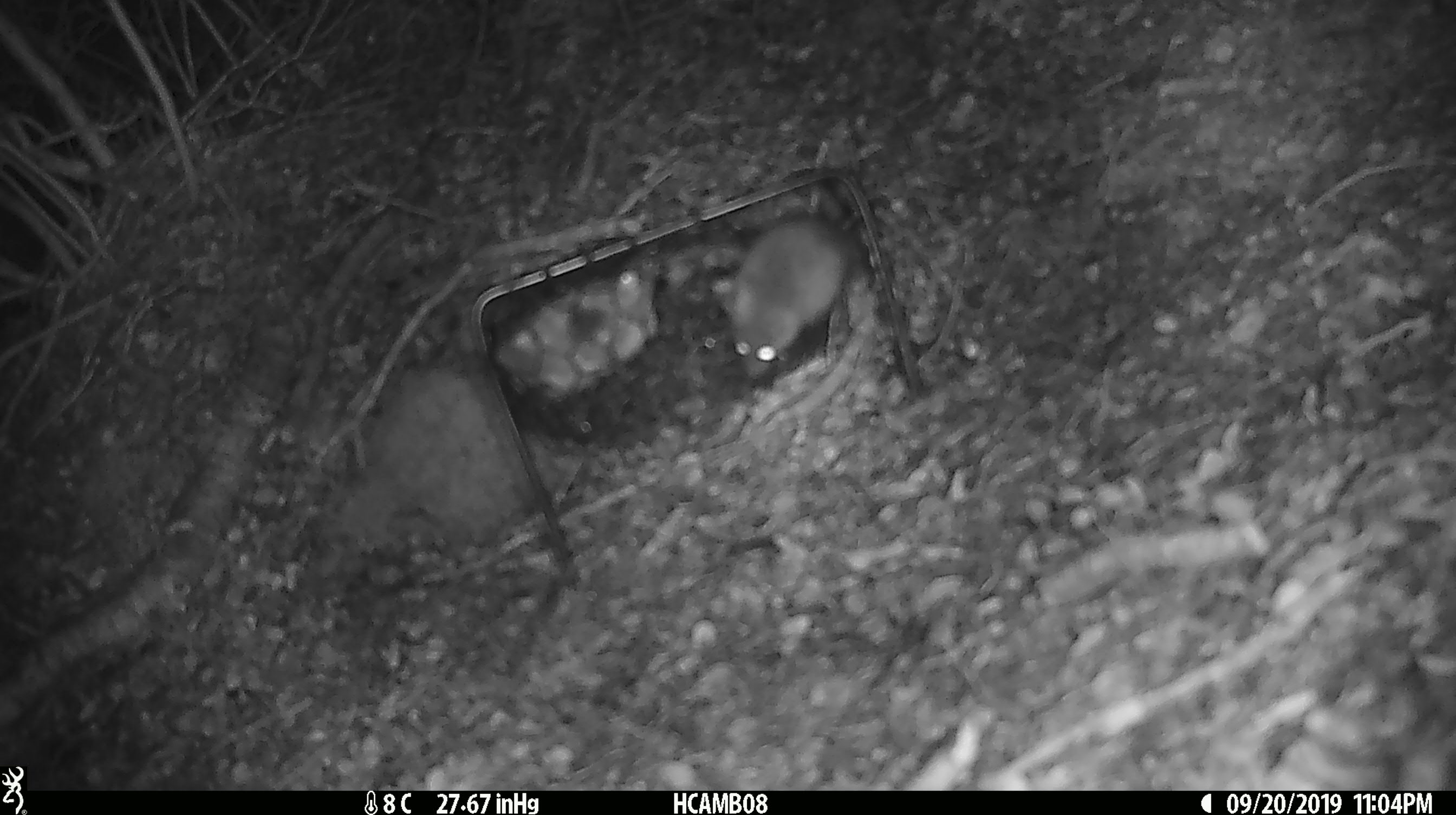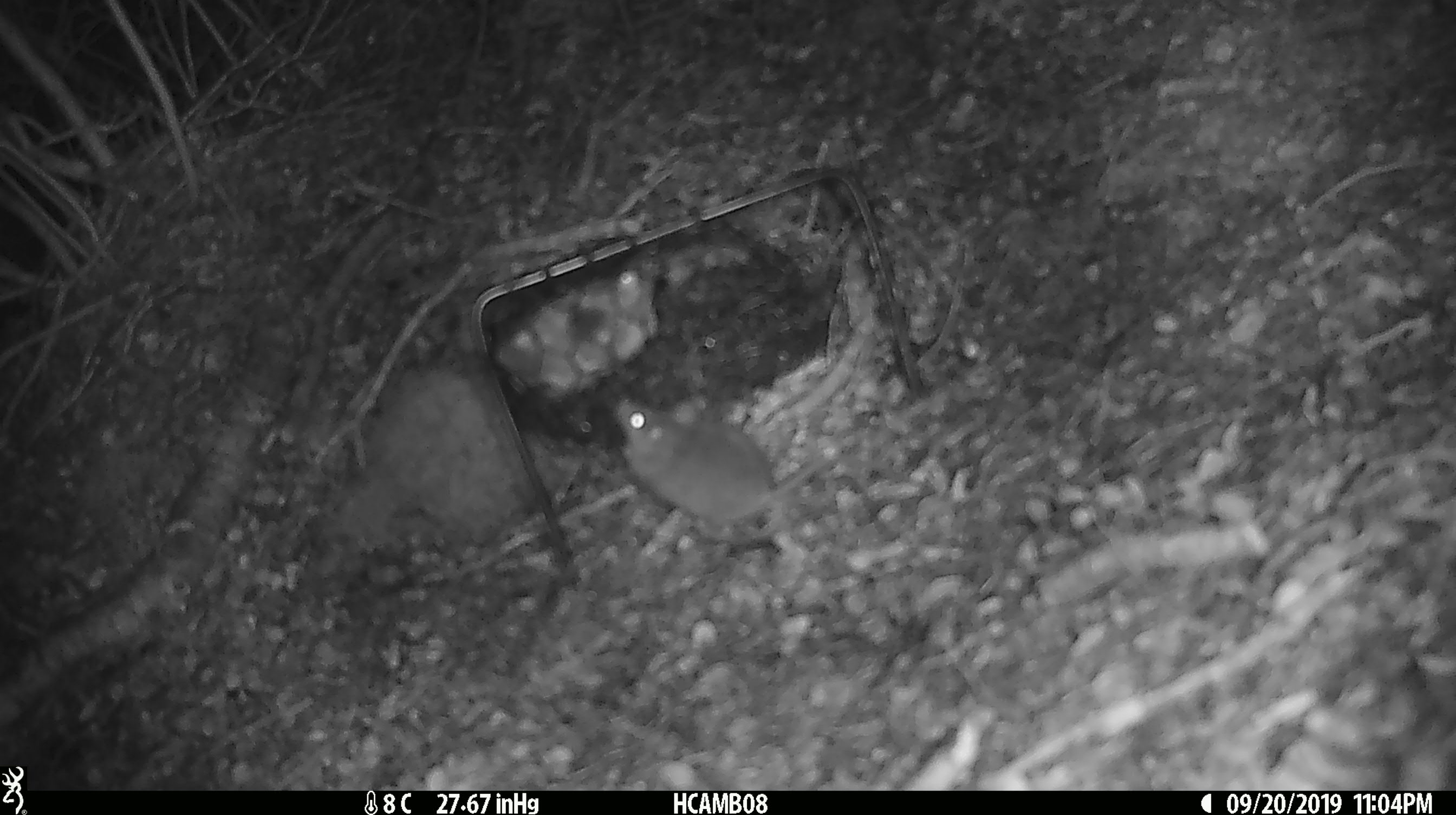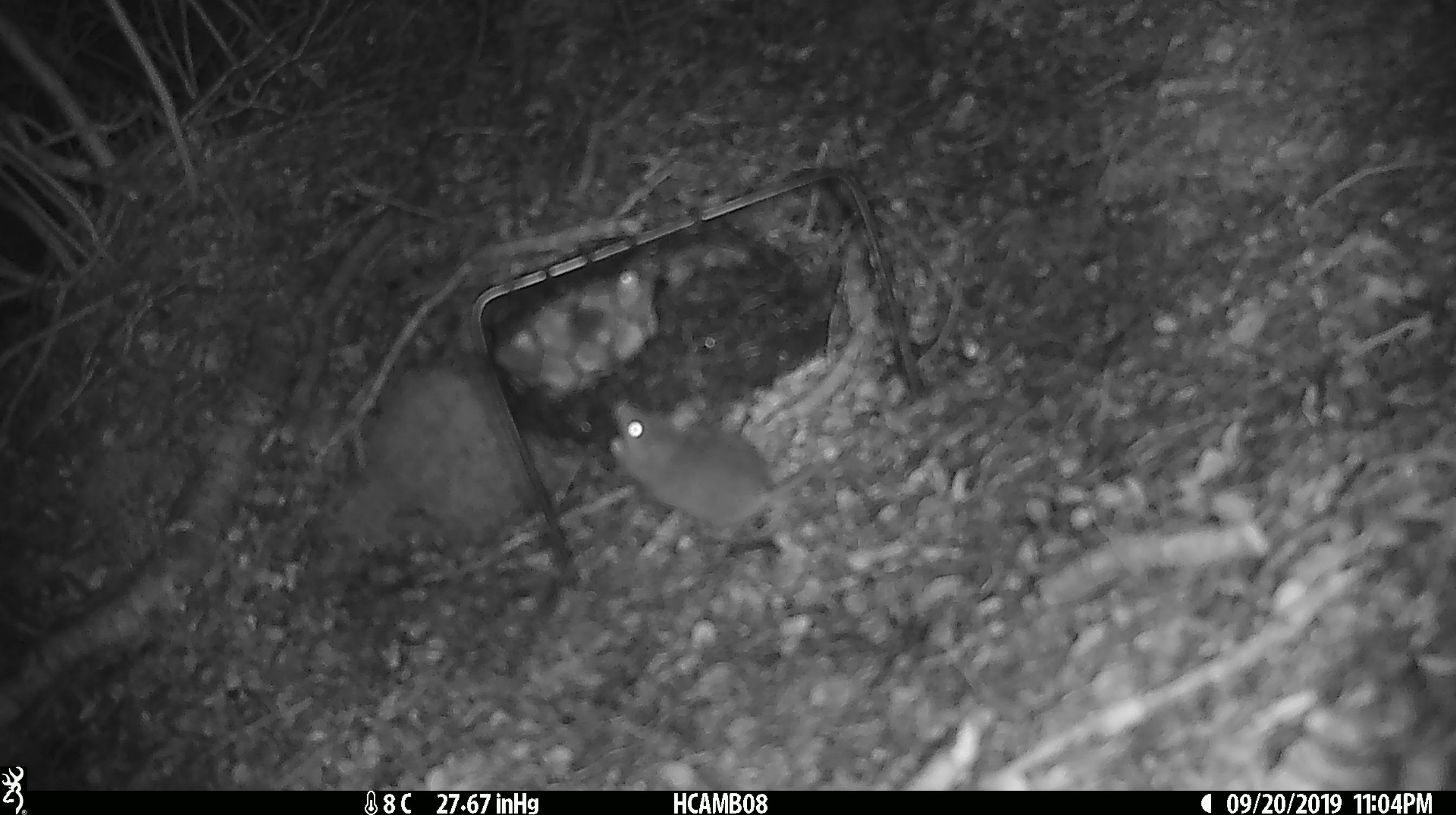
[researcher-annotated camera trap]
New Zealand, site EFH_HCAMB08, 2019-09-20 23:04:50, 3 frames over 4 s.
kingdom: Animalia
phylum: Chordata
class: Mammalia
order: Rodentia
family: Muridae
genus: Mus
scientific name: Mus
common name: mouse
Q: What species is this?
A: Mouse (Mus).